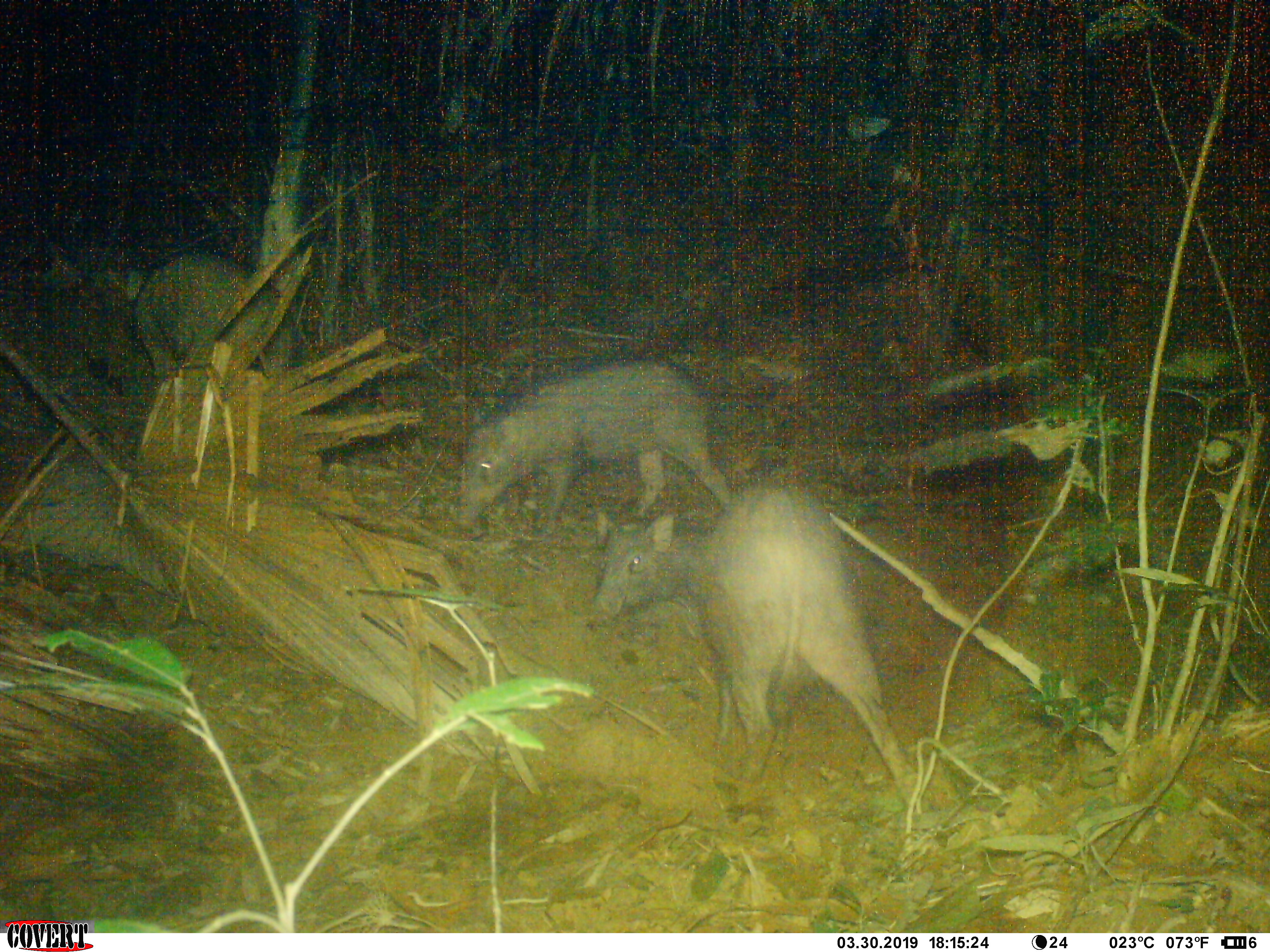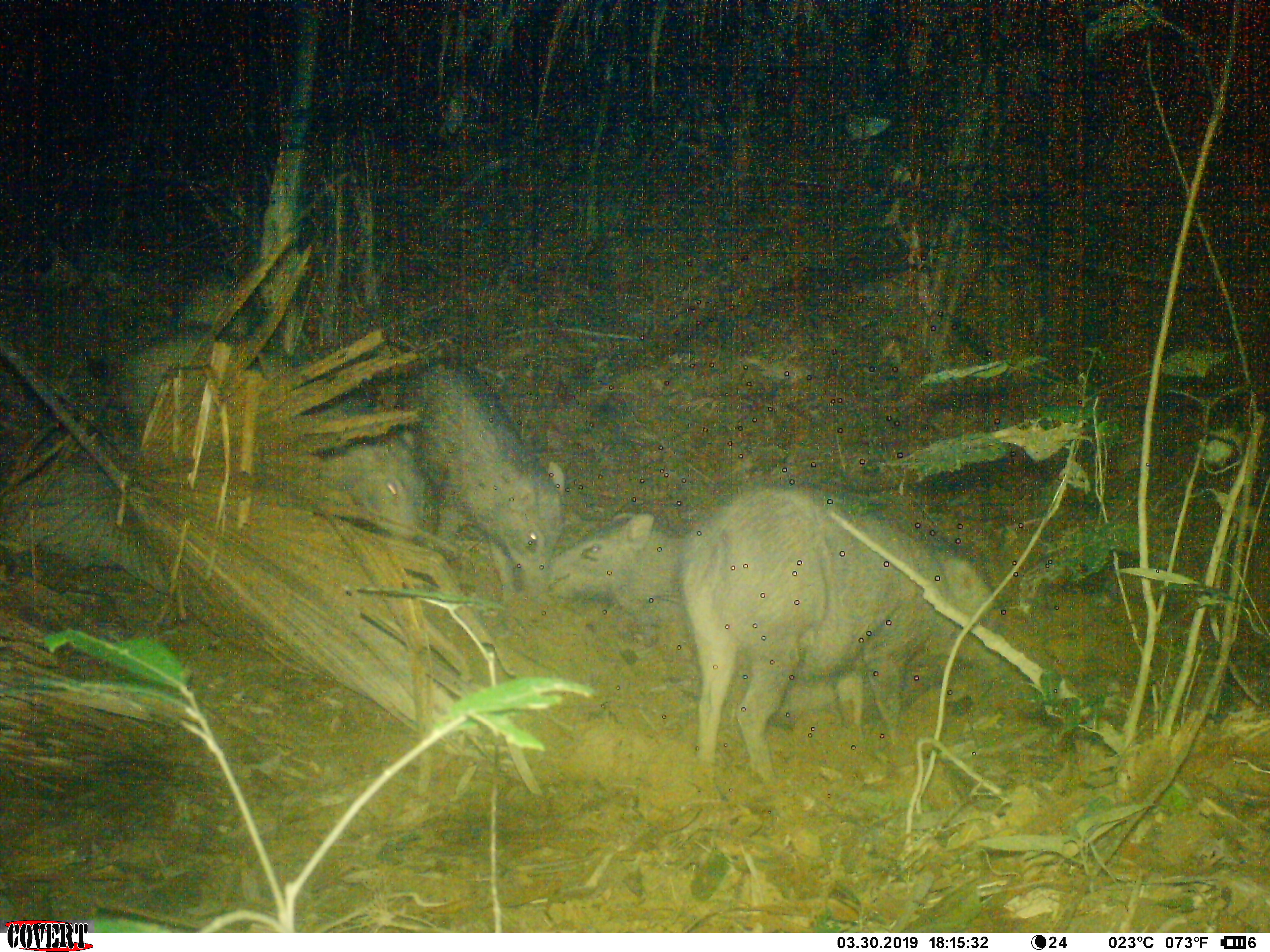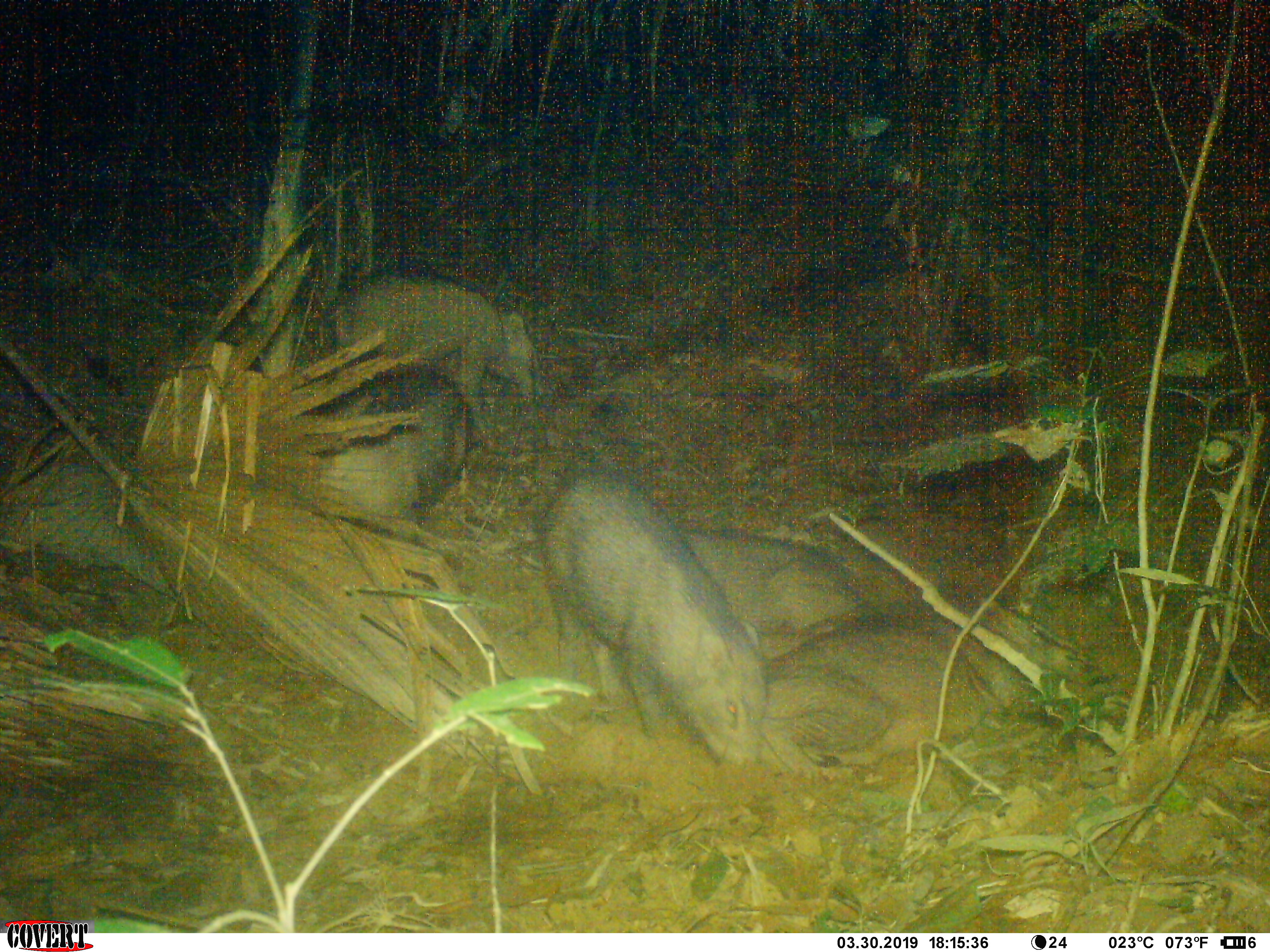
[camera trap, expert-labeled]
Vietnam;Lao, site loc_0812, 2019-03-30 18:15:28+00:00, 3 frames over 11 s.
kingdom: Animalia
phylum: Chordata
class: Mammalia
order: Artiodactyla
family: Suidae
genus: Sus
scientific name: Sus scrofa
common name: eurasian wild pig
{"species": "eurasian wild pig (Sus scrofa)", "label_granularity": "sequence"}